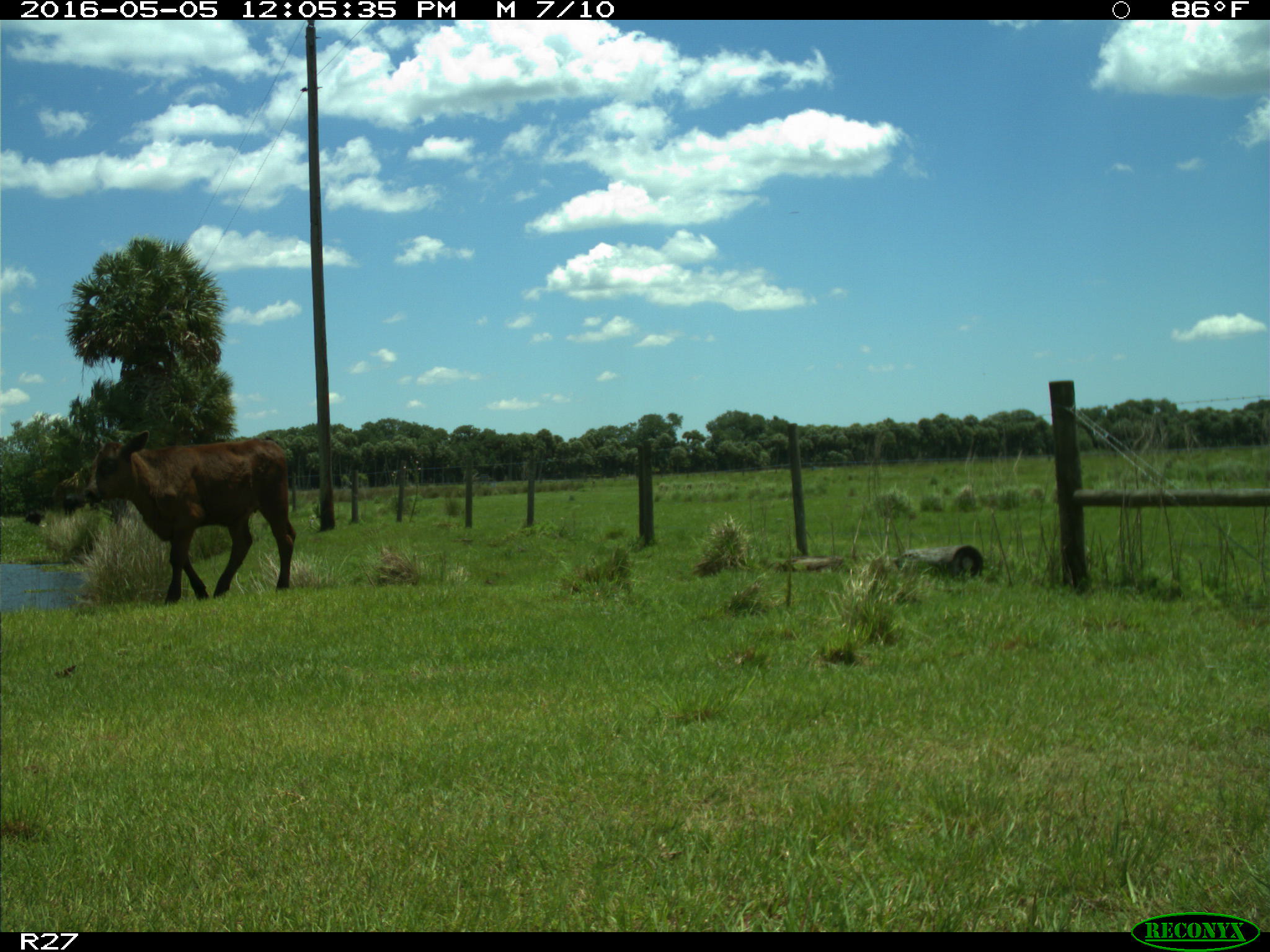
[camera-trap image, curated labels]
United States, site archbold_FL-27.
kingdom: Animalia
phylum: Chordata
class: Mammalia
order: Artiodactyla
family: Bovidae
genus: Bos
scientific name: Bos taurus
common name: domestic cow